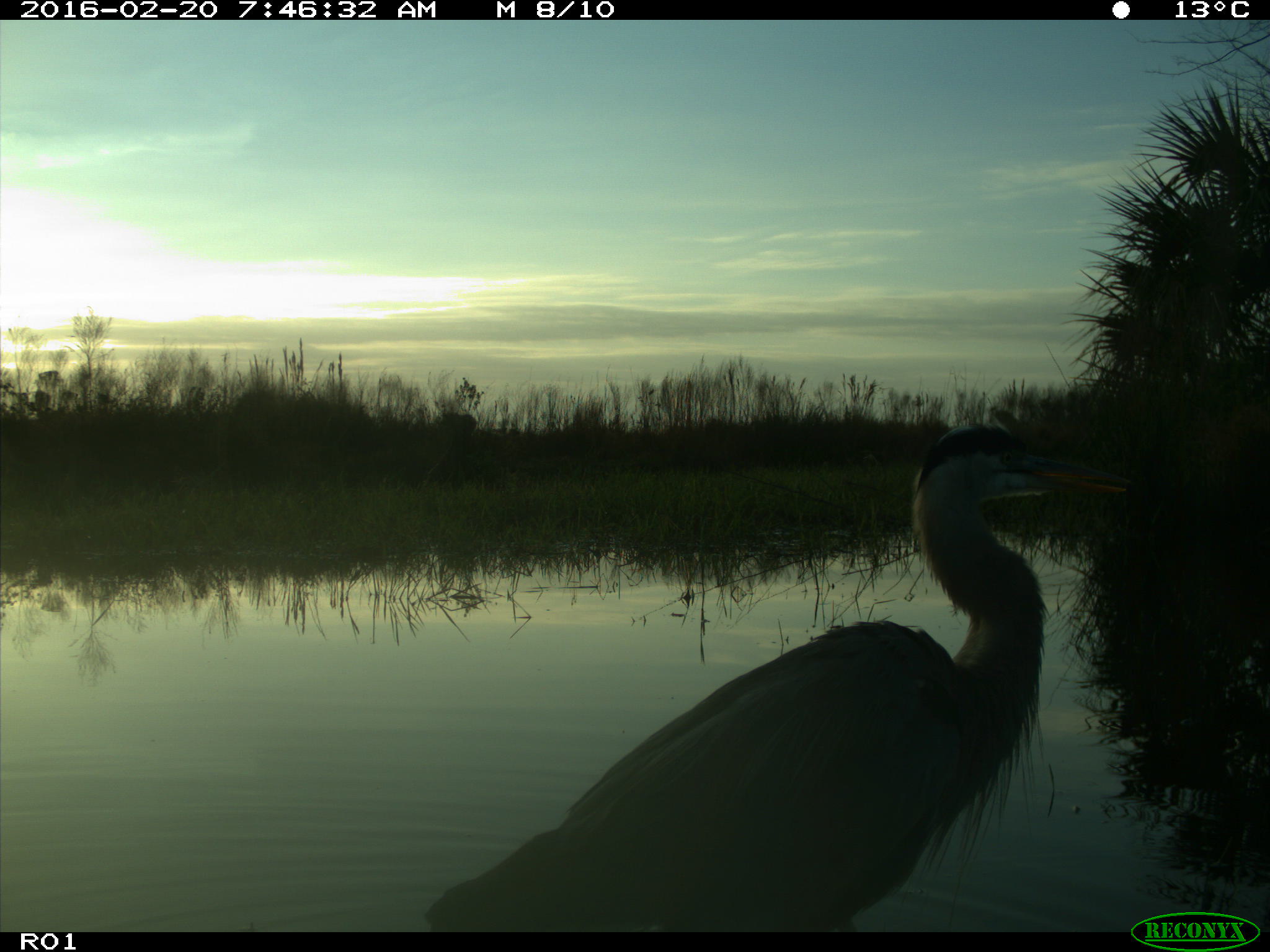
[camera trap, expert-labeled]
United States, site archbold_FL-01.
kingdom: Animalia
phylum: Chordata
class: Aves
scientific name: Aves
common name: birds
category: unidentified bird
Unidentified bird (birds) (Aves).